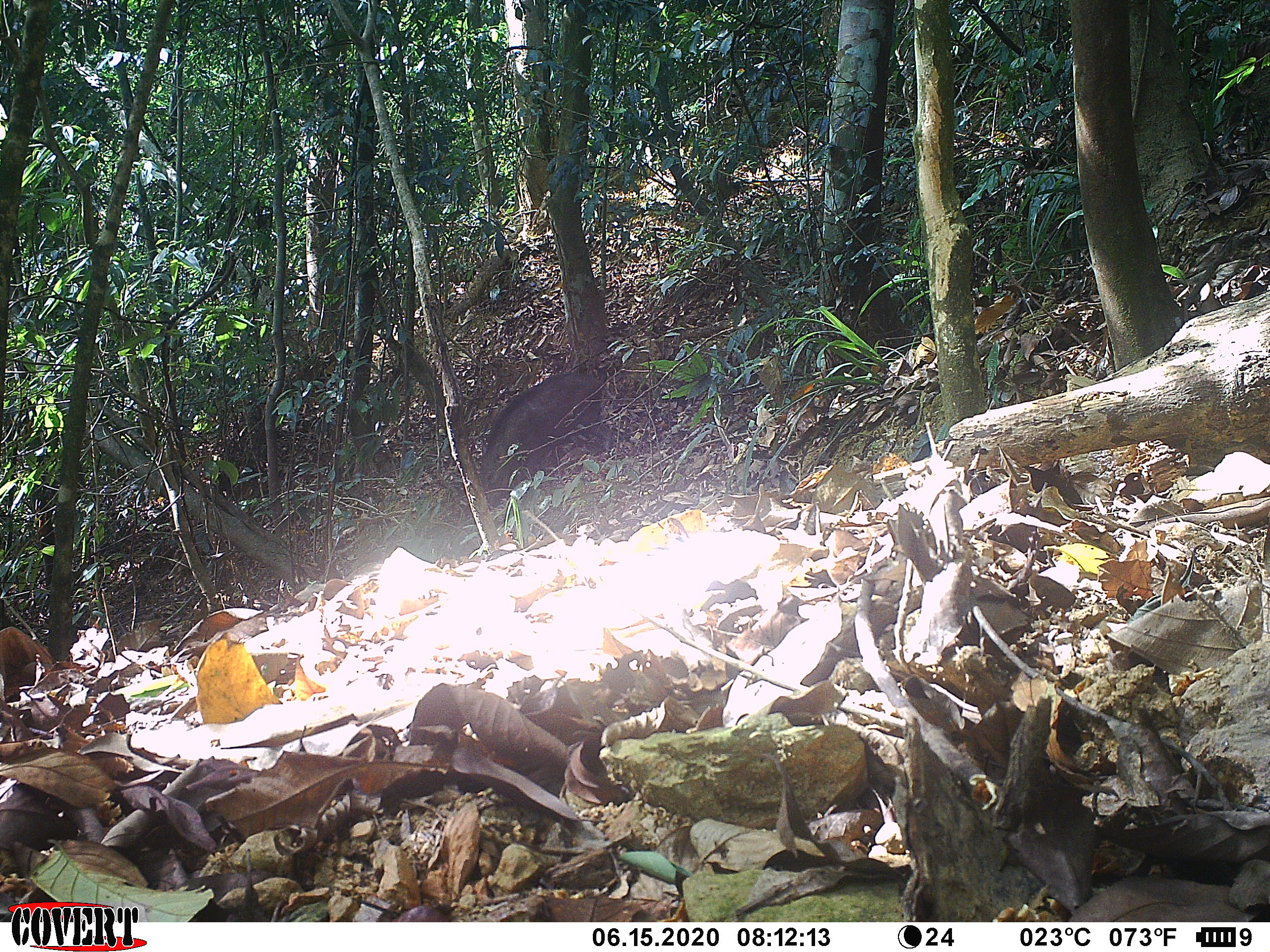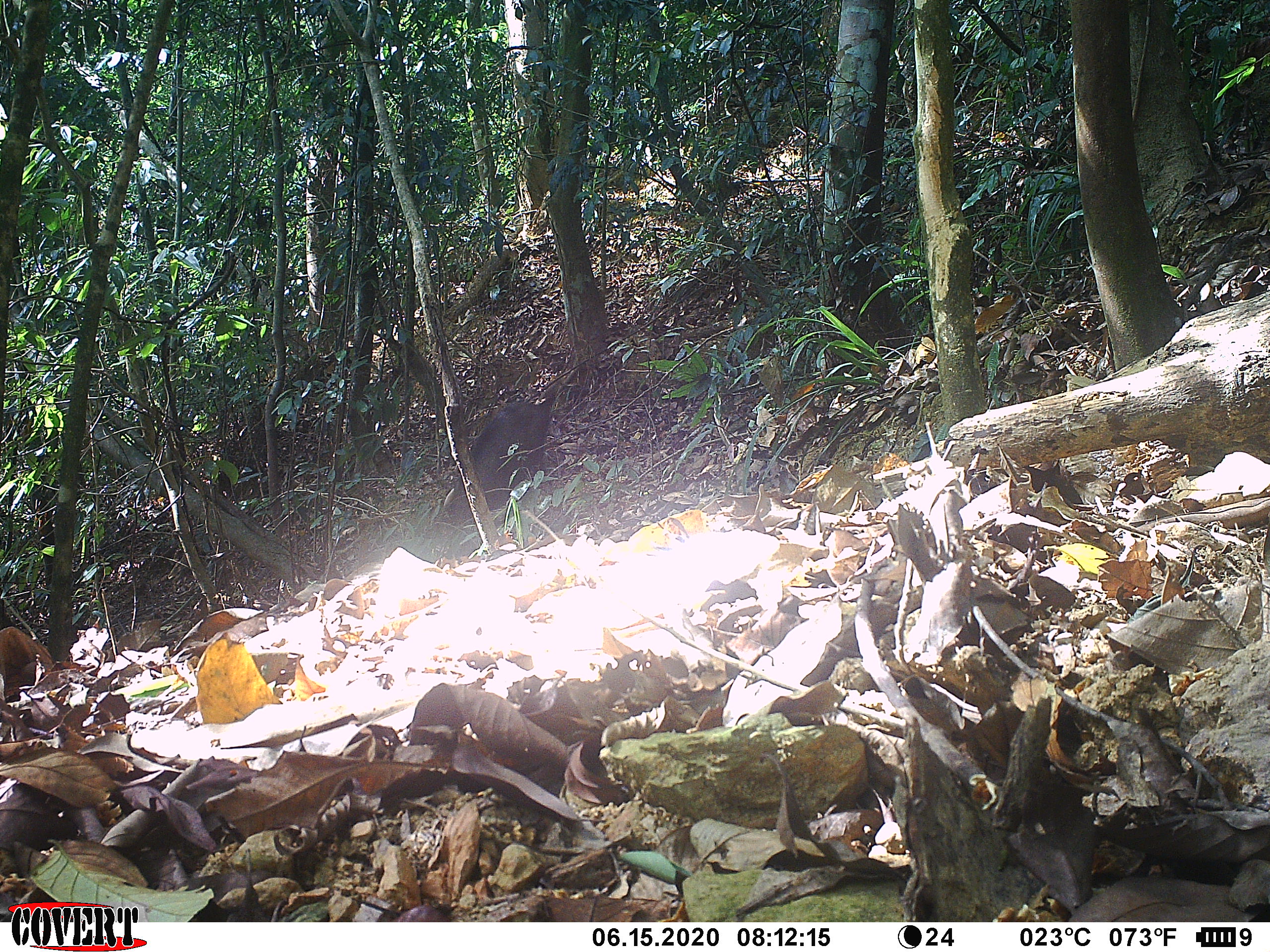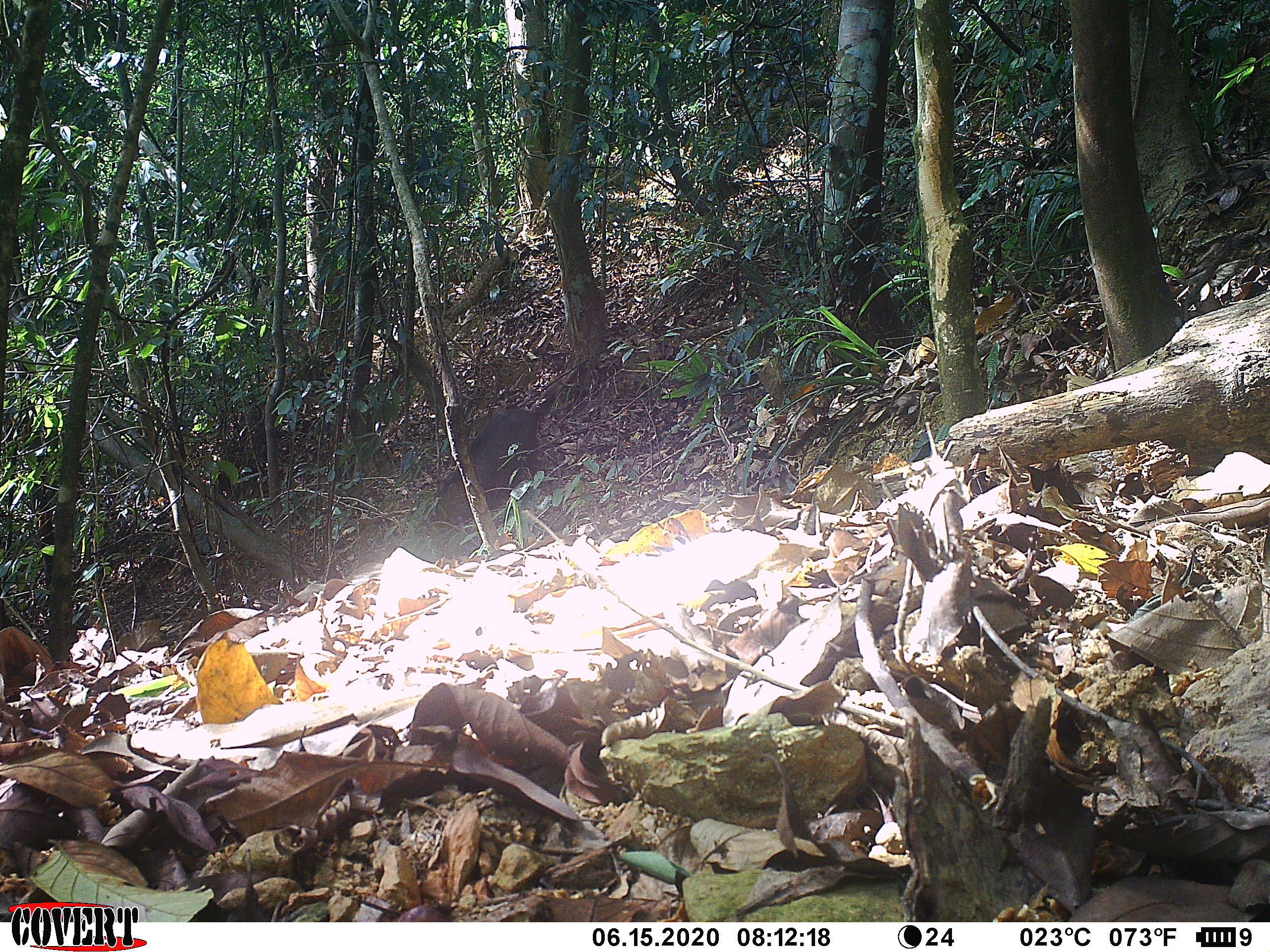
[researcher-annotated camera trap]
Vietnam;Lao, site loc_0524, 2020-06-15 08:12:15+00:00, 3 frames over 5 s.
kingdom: Animalia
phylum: Chordata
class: Mammalia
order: Artiodactyla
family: Suidae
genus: Sus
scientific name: Sus scrofa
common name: eurasian wild pig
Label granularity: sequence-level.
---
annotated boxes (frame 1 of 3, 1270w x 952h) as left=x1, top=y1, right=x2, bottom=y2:
eurasian wild pig: left=477, top=371, right=613, bottom=507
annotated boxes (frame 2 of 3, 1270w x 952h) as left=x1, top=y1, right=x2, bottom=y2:
eurasian wild pig: left=438, top=381, right=560, bottom=533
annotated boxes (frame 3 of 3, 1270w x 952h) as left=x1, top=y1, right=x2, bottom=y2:
eurasian wild pig: left=430, top=385, right=560, bottom=533